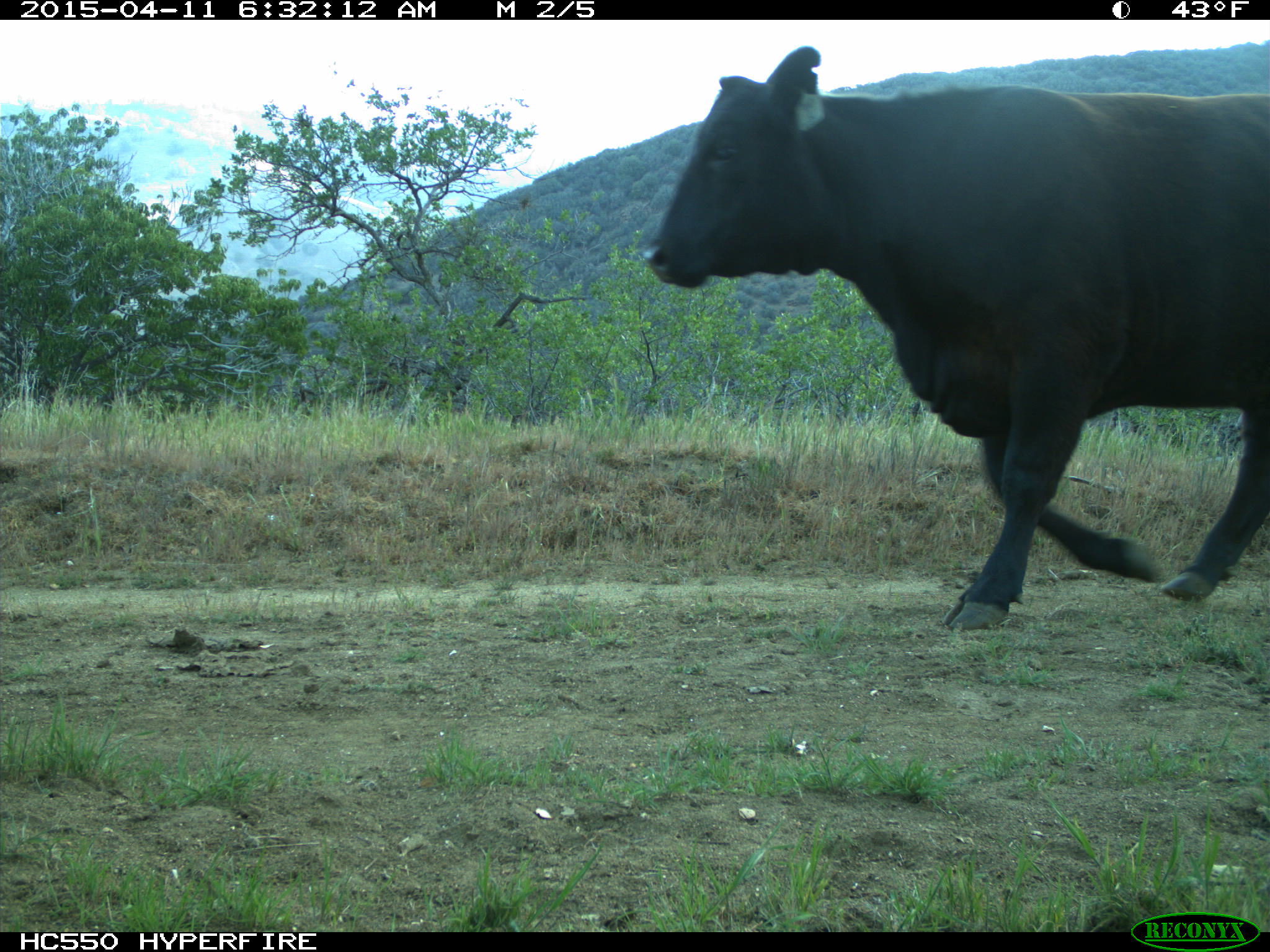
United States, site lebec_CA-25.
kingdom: Animalia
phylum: Chordata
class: Mammalia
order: Artiodactyla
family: Bovidae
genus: Bos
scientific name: Bos taurus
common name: domestic cow